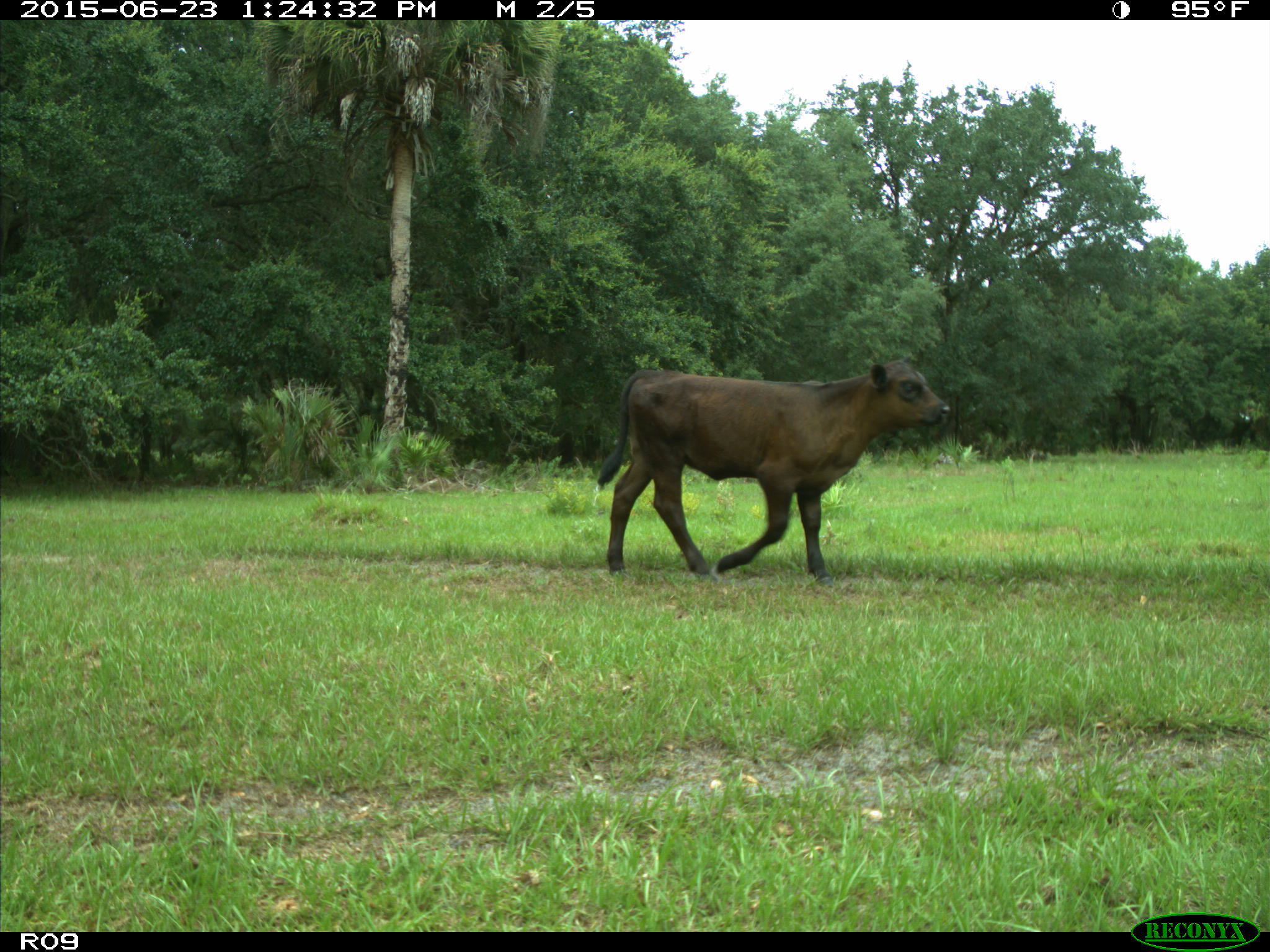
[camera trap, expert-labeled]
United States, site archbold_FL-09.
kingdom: Animalia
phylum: Chordata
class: Mammalia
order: Artiodactyla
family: Bovidae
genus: Bos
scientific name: Bos taurus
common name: domestic cow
Bos taurus (domestic cow).